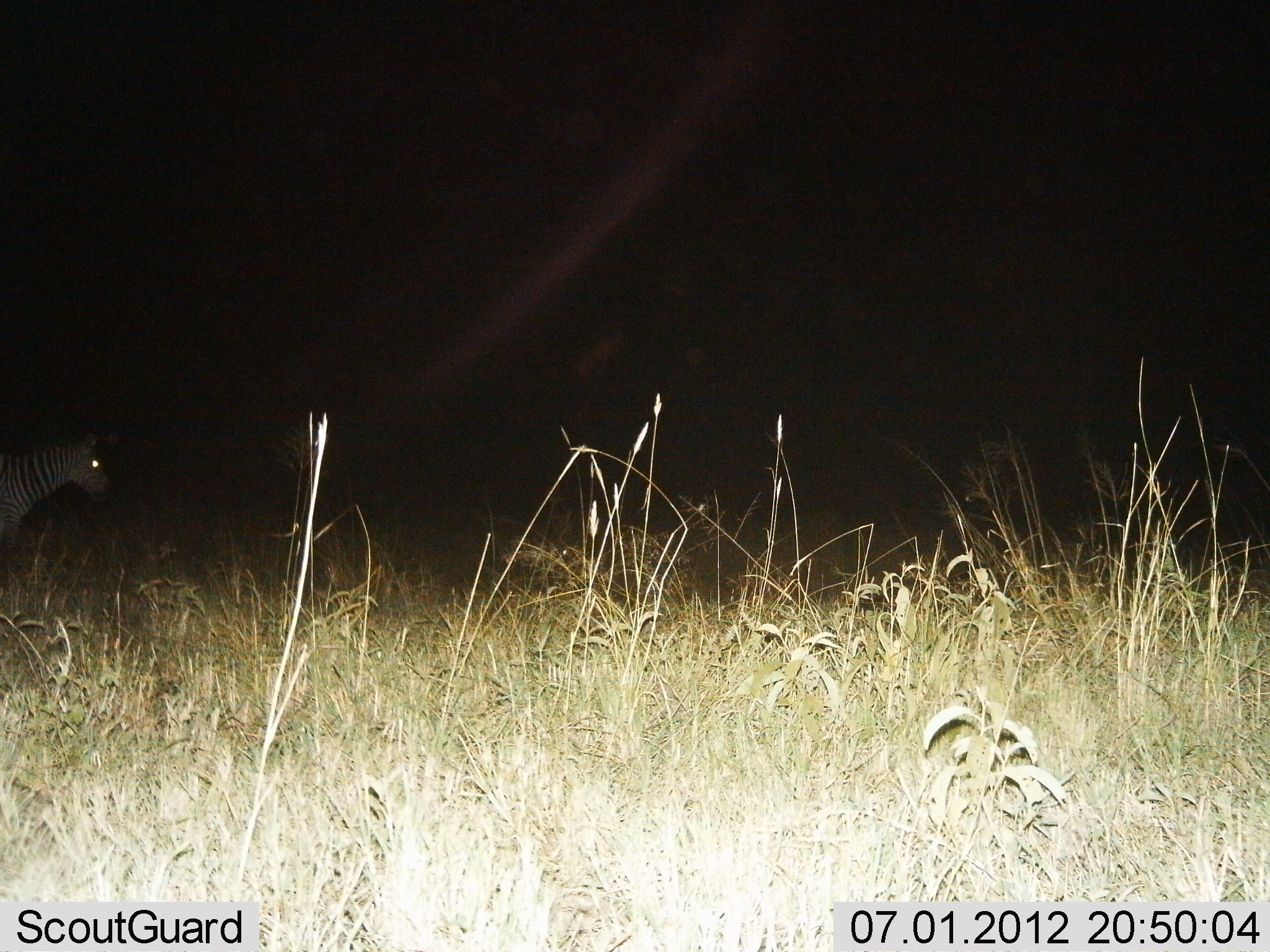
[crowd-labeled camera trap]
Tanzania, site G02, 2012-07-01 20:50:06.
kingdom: Animalia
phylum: Chordata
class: Mammalia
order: Perissodactyla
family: Equidae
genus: Equus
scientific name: Equus quagga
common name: plains zebra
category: zebra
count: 1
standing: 80%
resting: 0%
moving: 20%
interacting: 0%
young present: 0%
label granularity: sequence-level